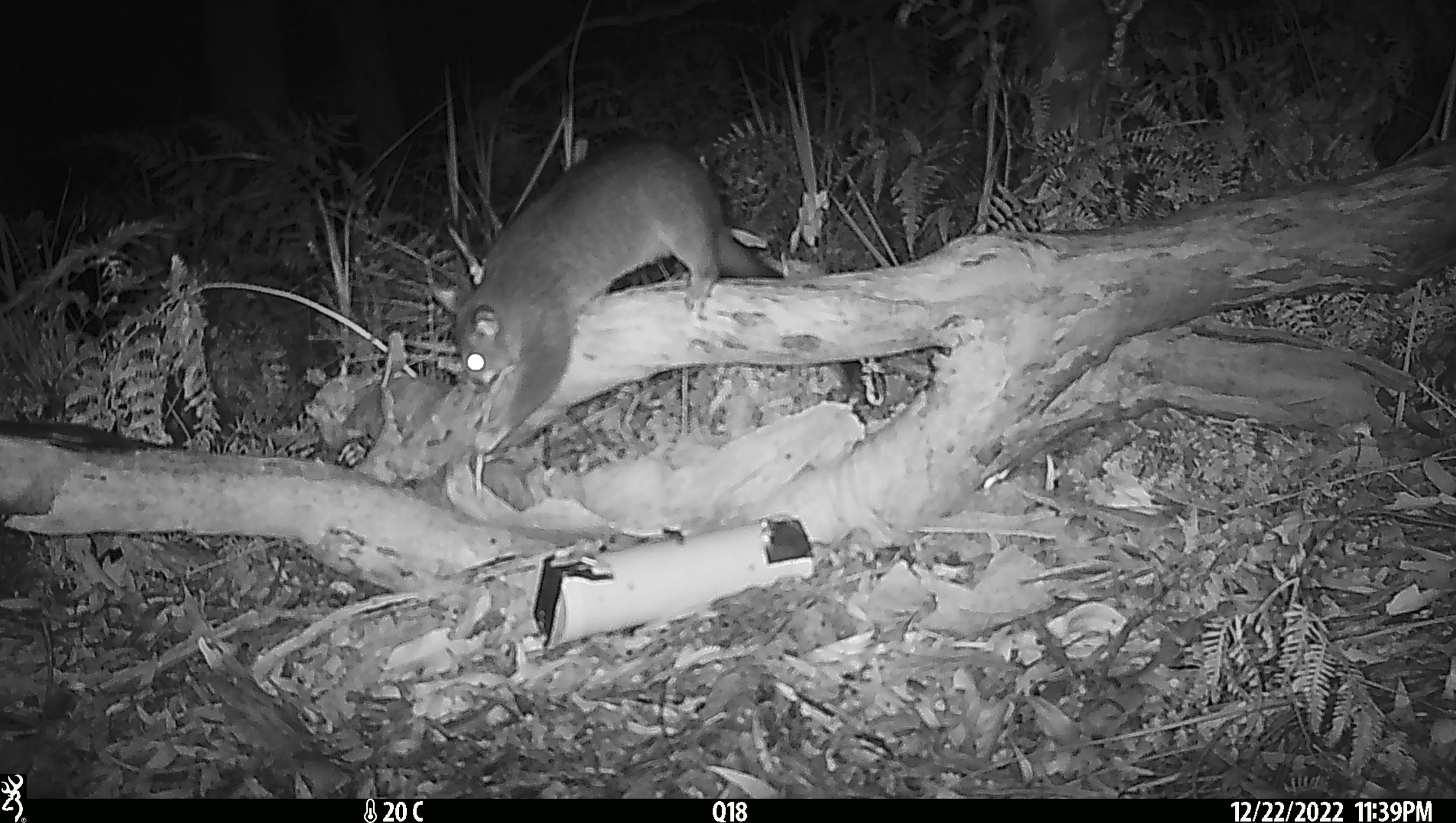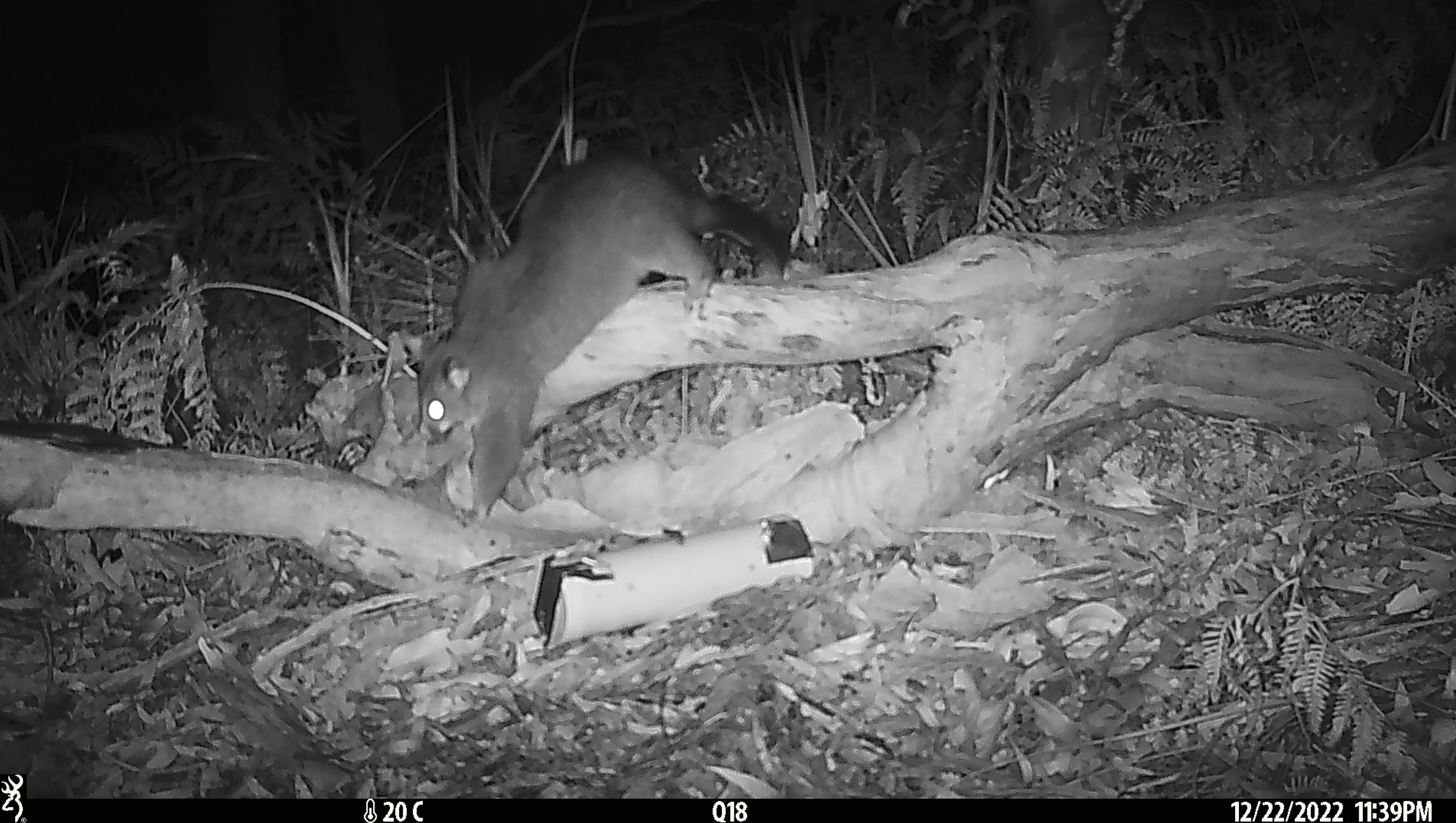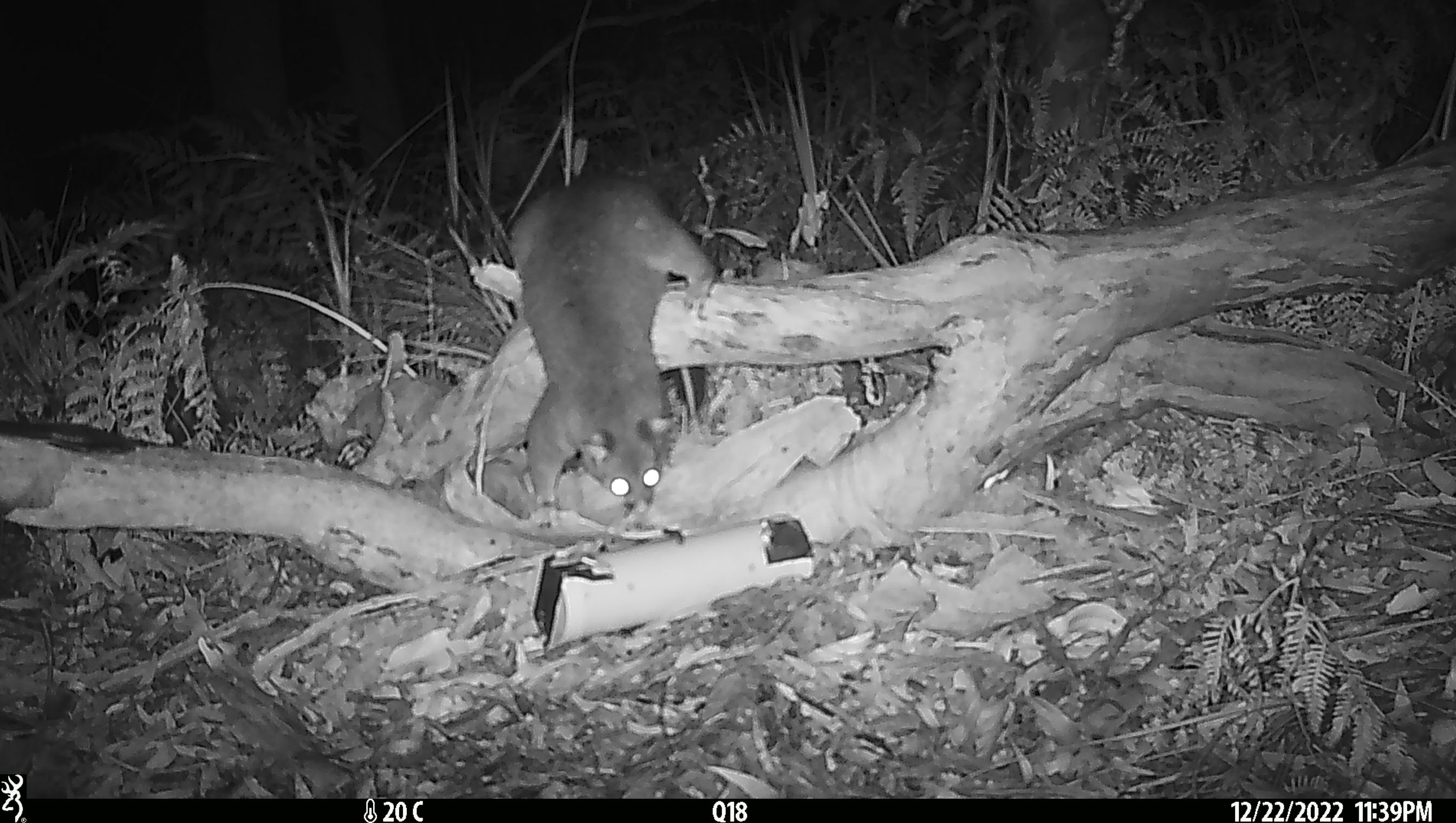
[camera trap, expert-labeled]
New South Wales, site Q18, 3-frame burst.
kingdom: Animalia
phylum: Chordata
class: Mammalia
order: Diprotodontia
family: Phalangeridae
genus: Trichosurus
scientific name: Trichosurus vulpecula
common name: common brushtail possum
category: possum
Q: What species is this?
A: Possum (common brushtail possum) (Trichosurus vulpecula).